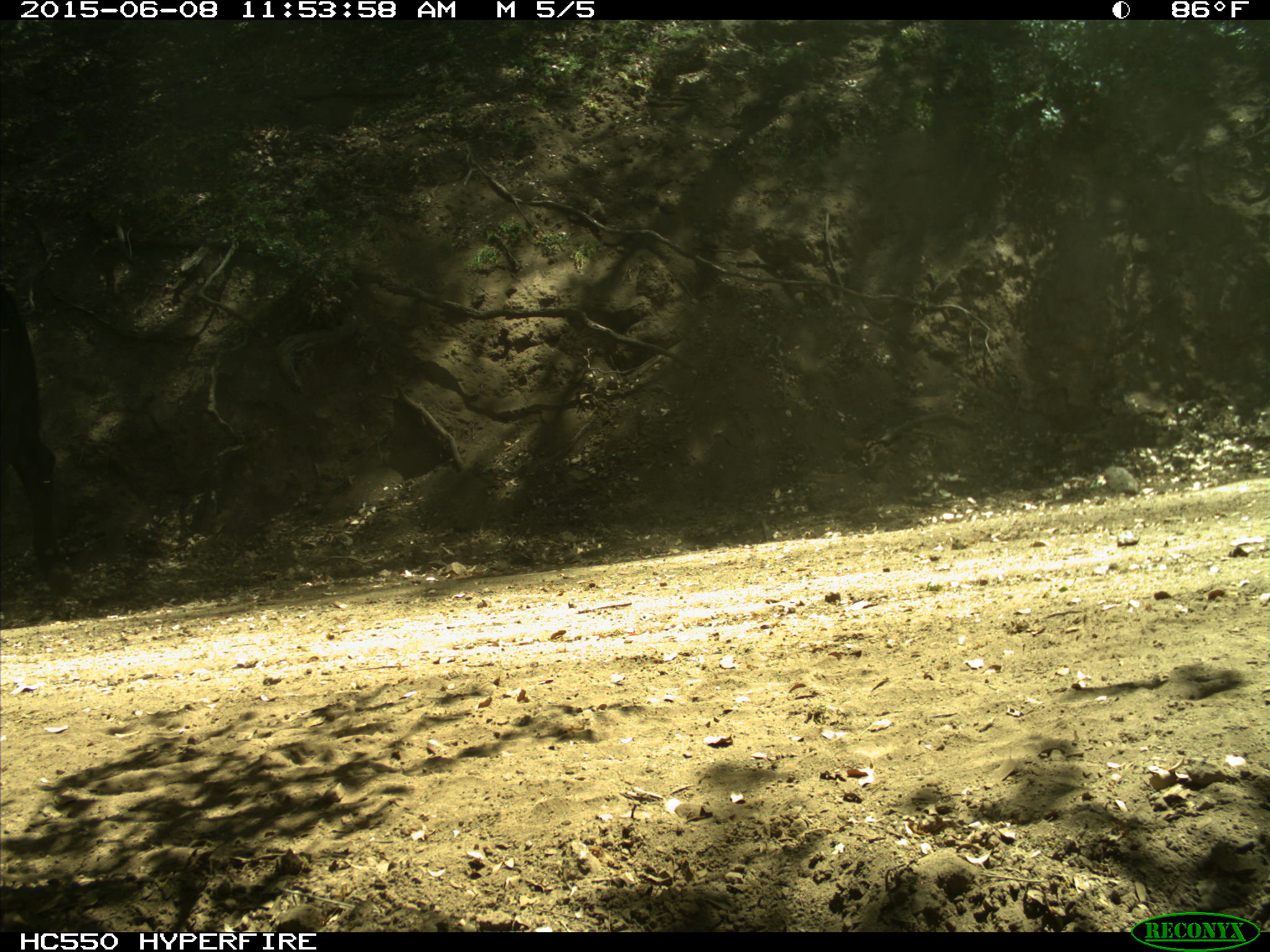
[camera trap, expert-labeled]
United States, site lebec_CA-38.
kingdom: Animalia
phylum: Chordata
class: Mammalia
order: Artiodactyla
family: Bovidae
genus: Bos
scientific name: Bos taurus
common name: domestic cow